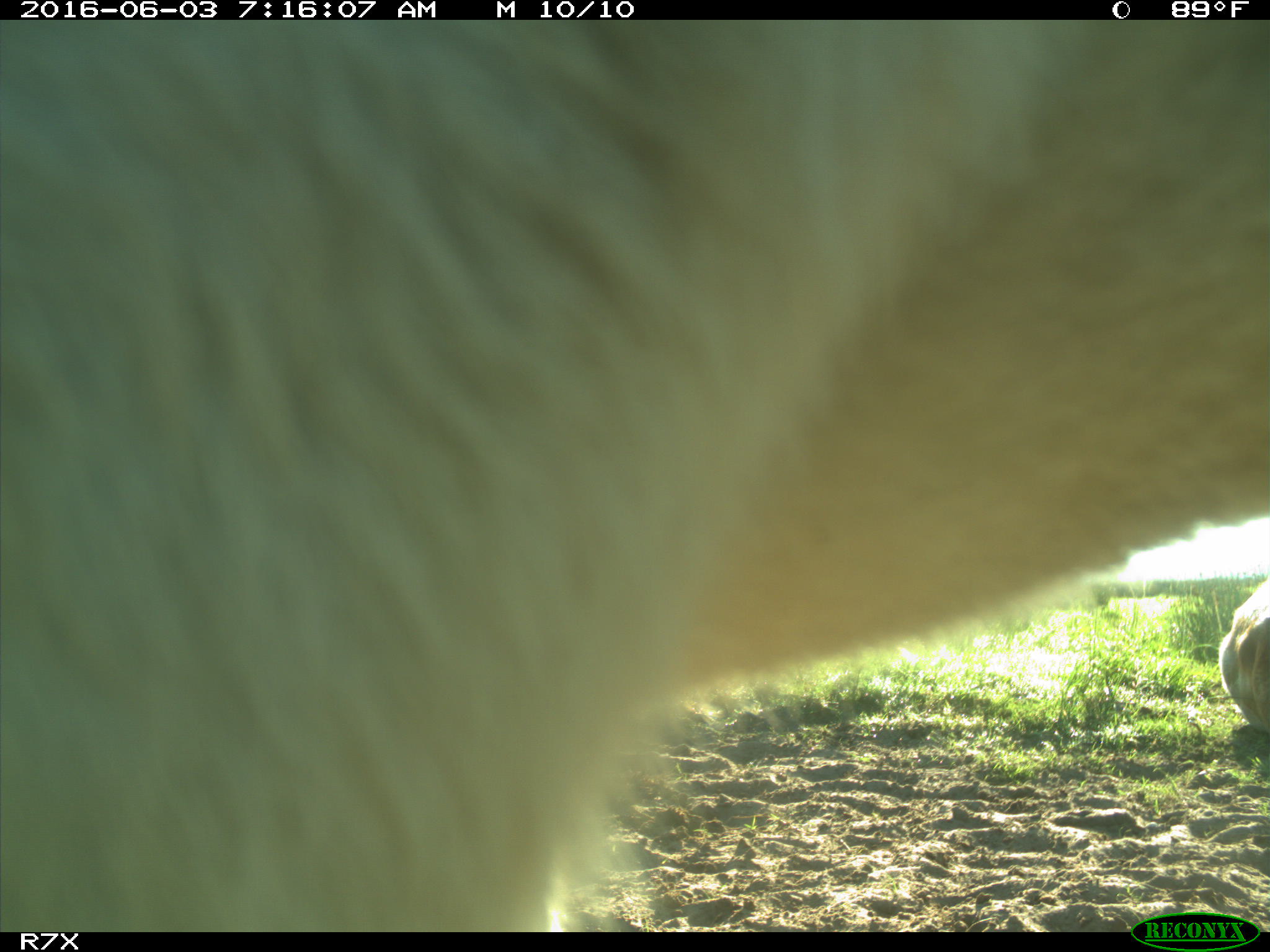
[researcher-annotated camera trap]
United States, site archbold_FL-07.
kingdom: Animalia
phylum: Chordata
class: Mammalia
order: Artiodactyla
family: Bovidae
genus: Bos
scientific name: Bos taurus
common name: domestic cow